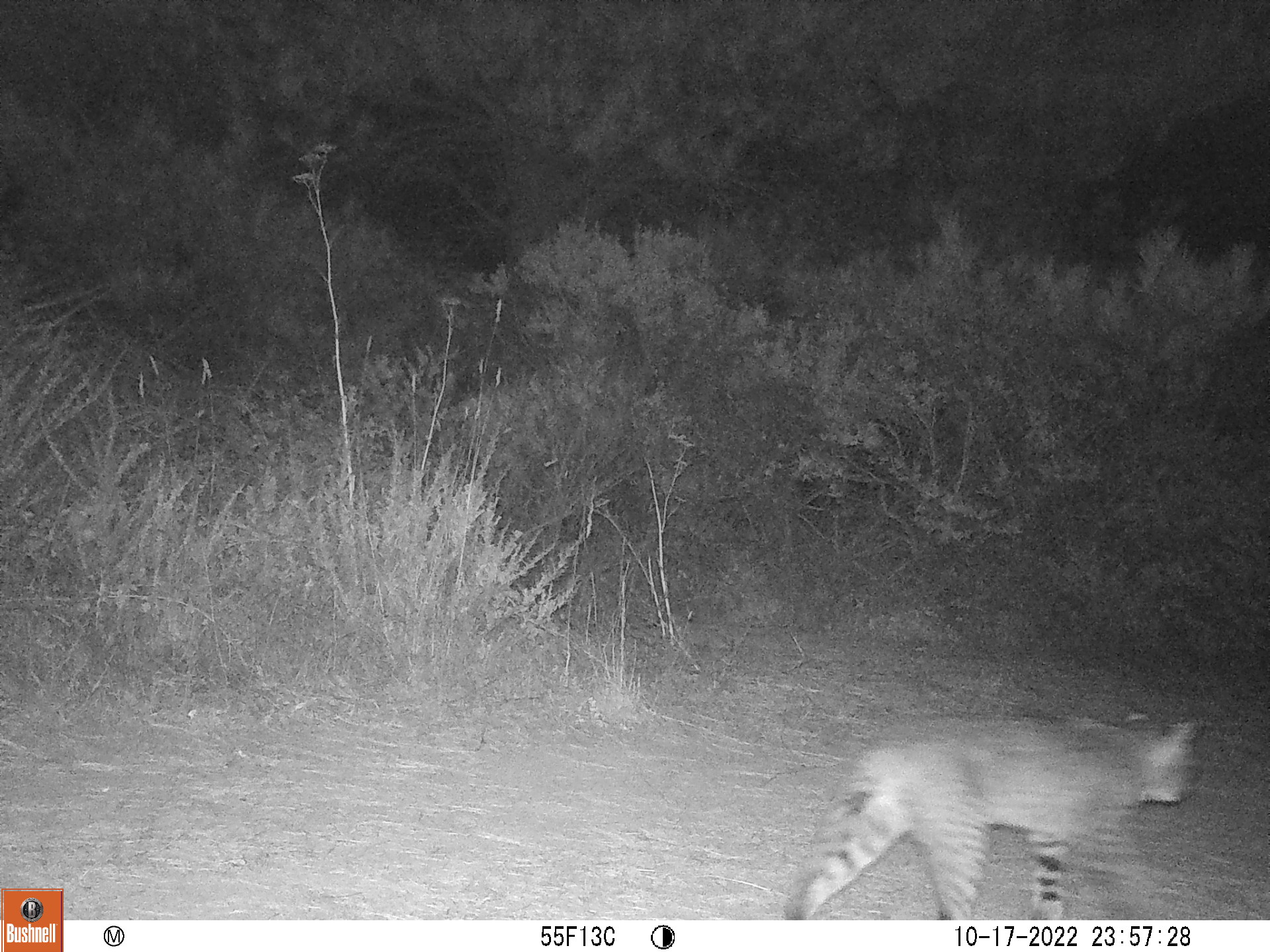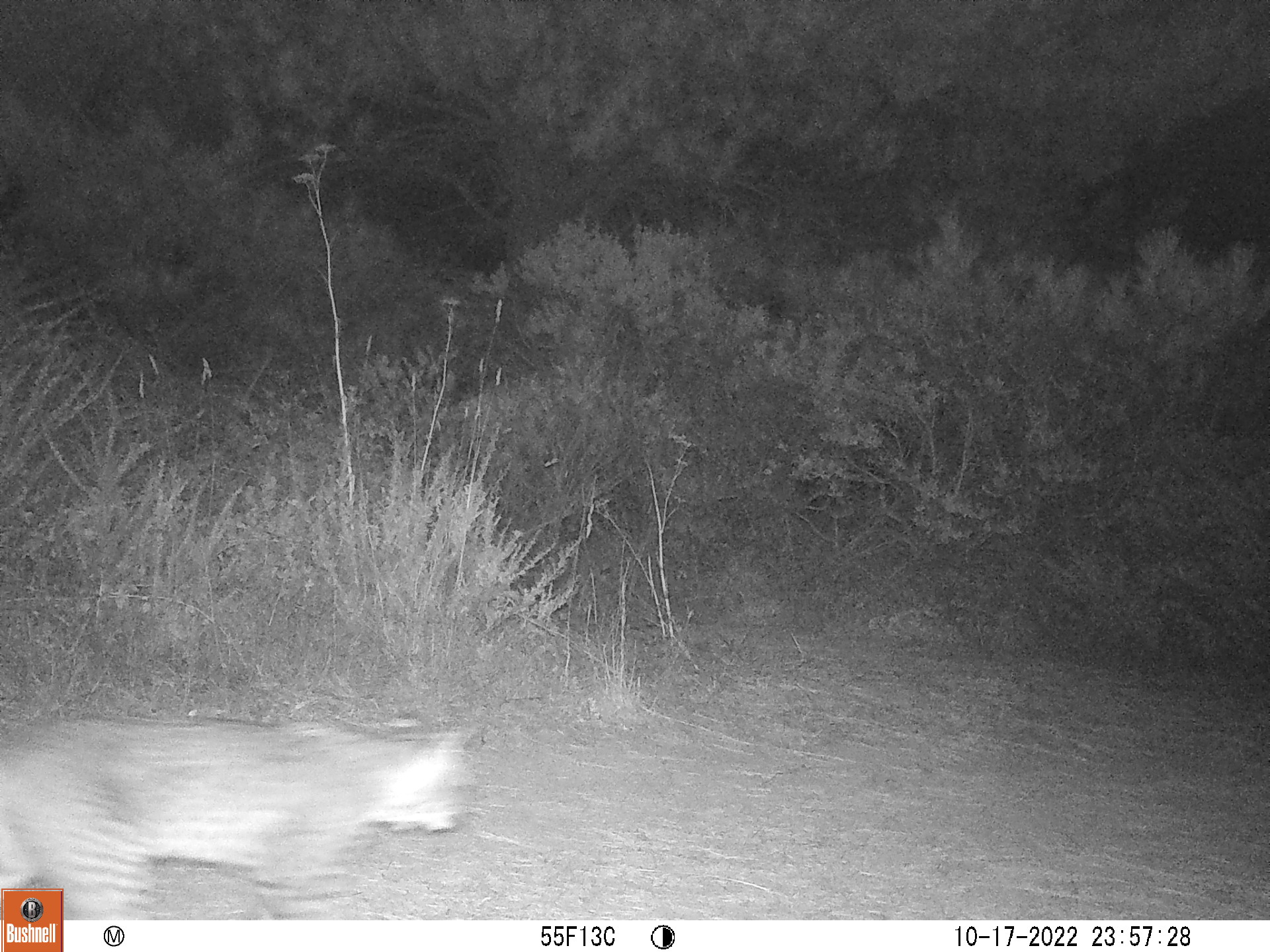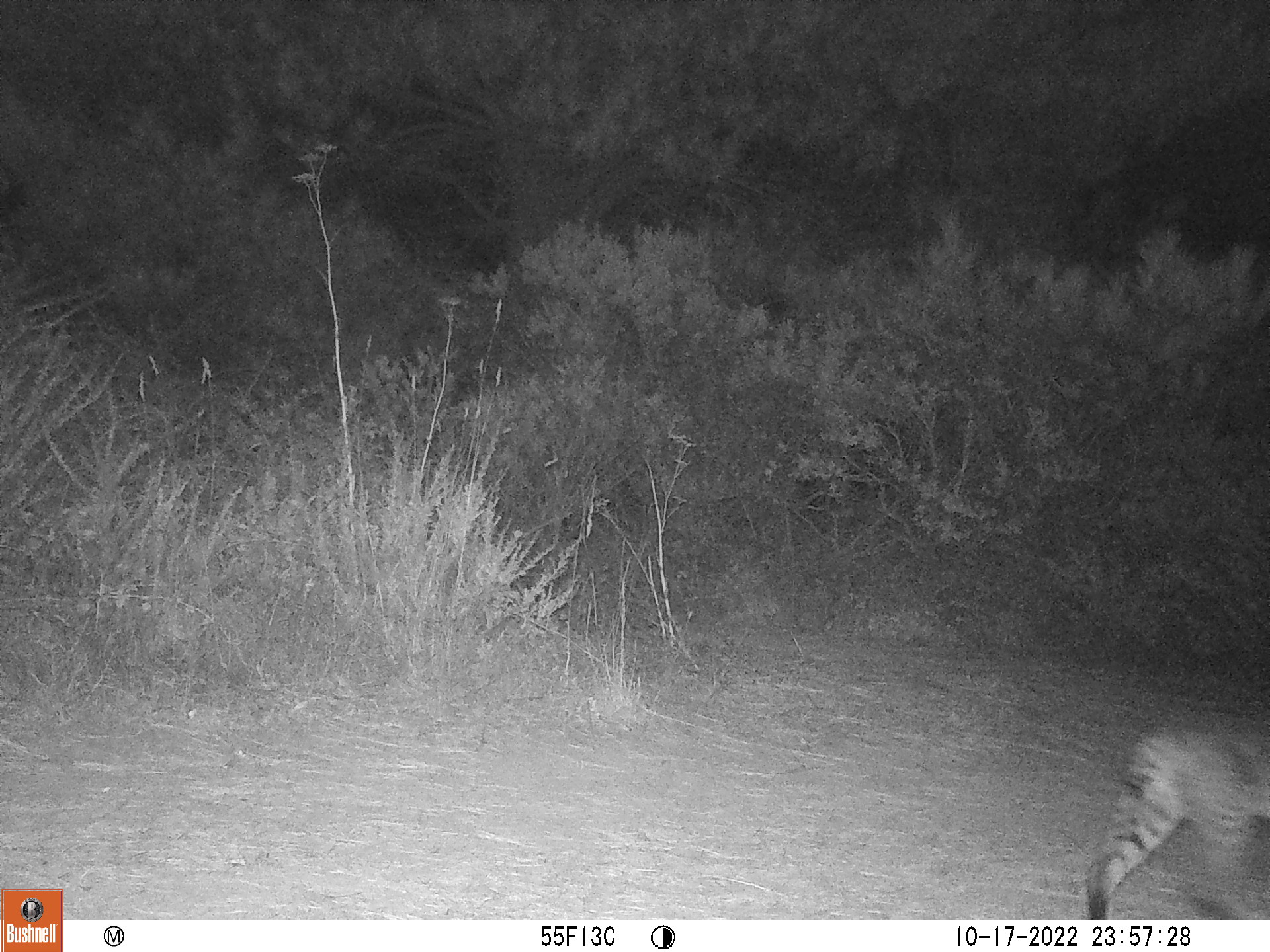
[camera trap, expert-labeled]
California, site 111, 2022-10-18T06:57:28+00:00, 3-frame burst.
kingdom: Animalia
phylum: Chordata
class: Mammalia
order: Carnivora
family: Felidae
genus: Lynx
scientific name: Lynx rufus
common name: bobcat